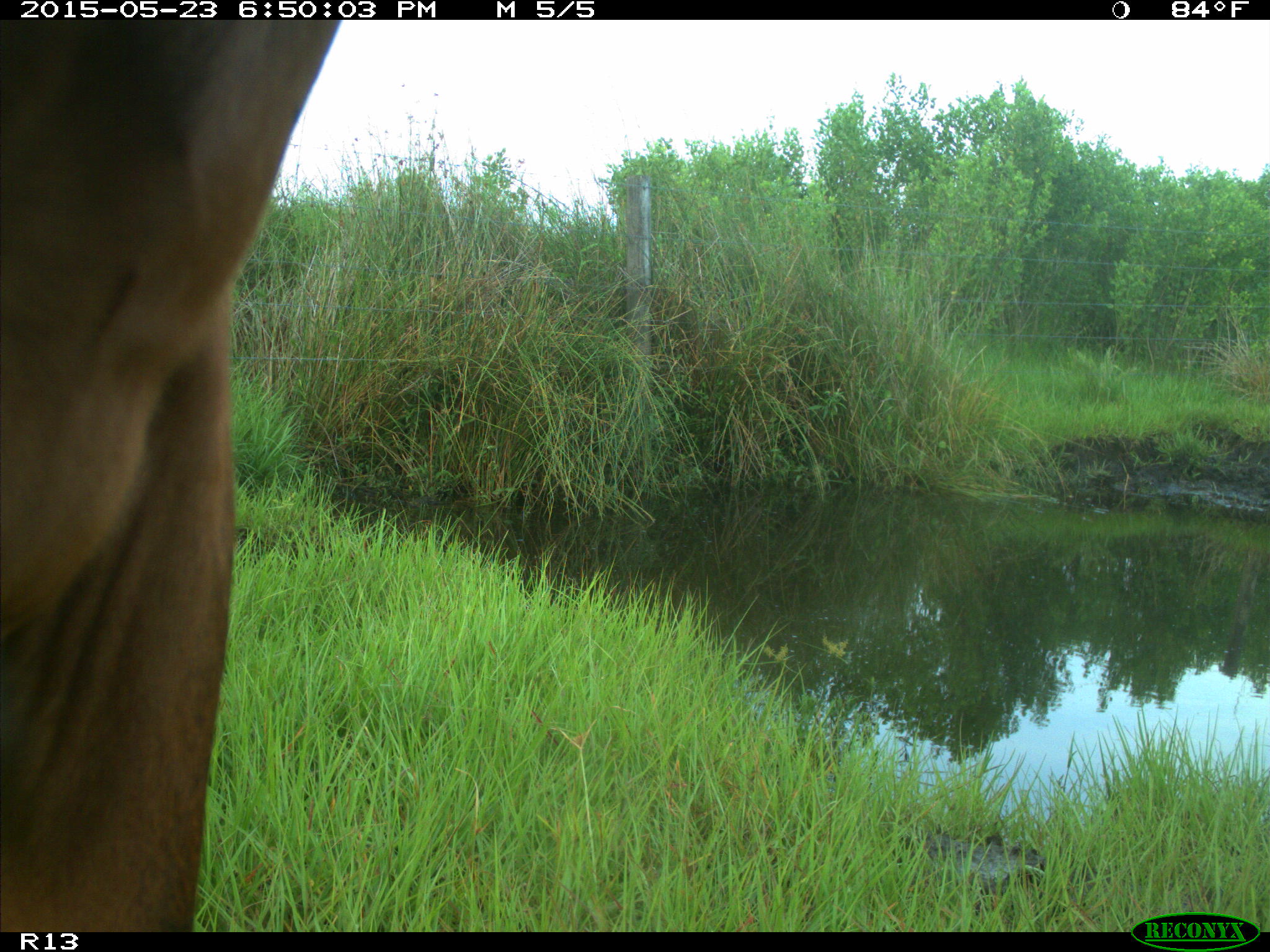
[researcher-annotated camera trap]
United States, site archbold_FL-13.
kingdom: Animalia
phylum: Chordata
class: Mammalia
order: Artiodactyla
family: Bovidae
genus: Bos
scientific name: Bos taurus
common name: domestic cow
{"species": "Bos taurus (domestic cow)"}